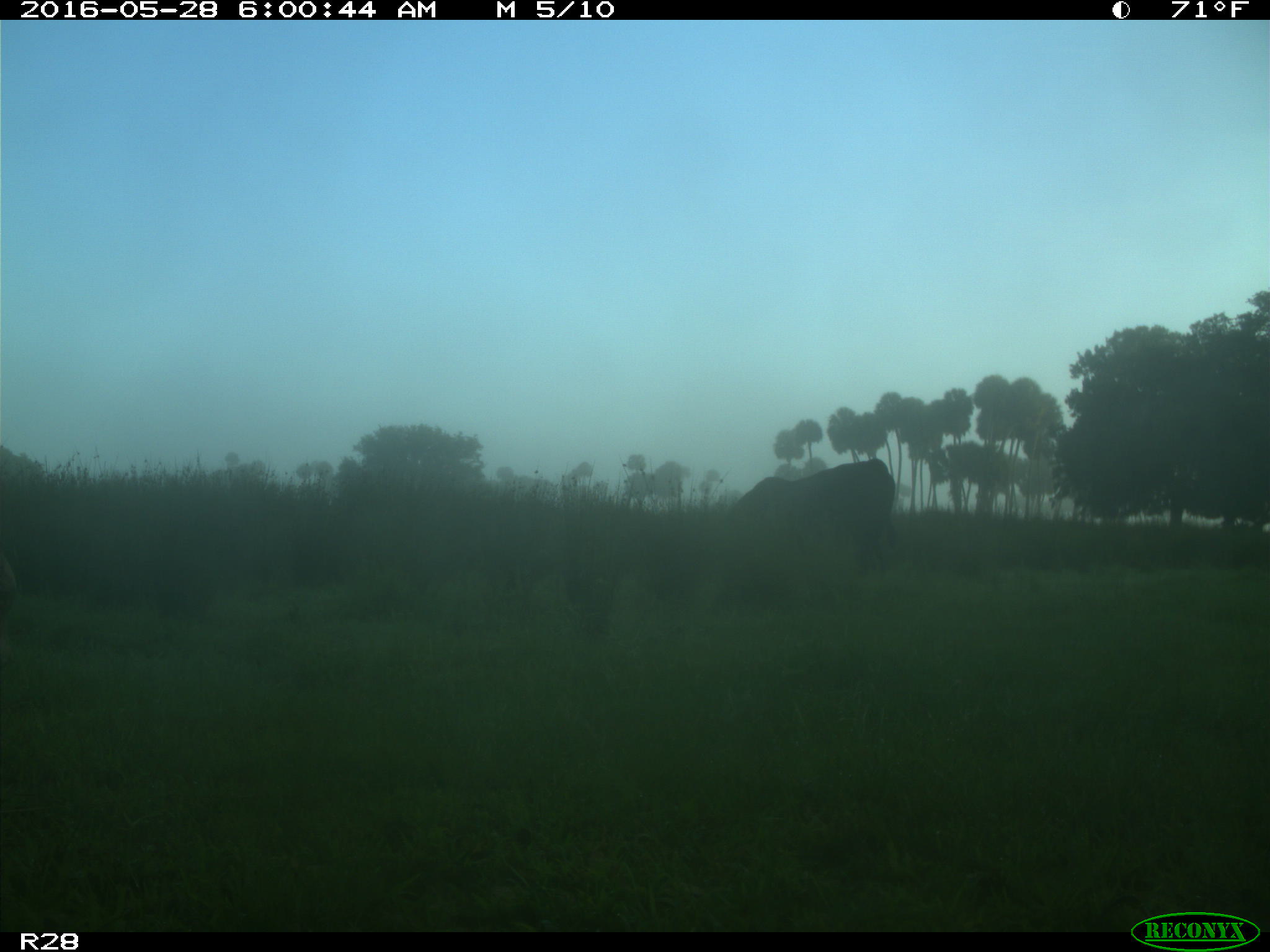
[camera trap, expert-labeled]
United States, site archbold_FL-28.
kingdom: Animalia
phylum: Chordata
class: Mammalia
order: Artiodactyla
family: Bovidae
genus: Bos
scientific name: Bos taurus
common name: domestic cow